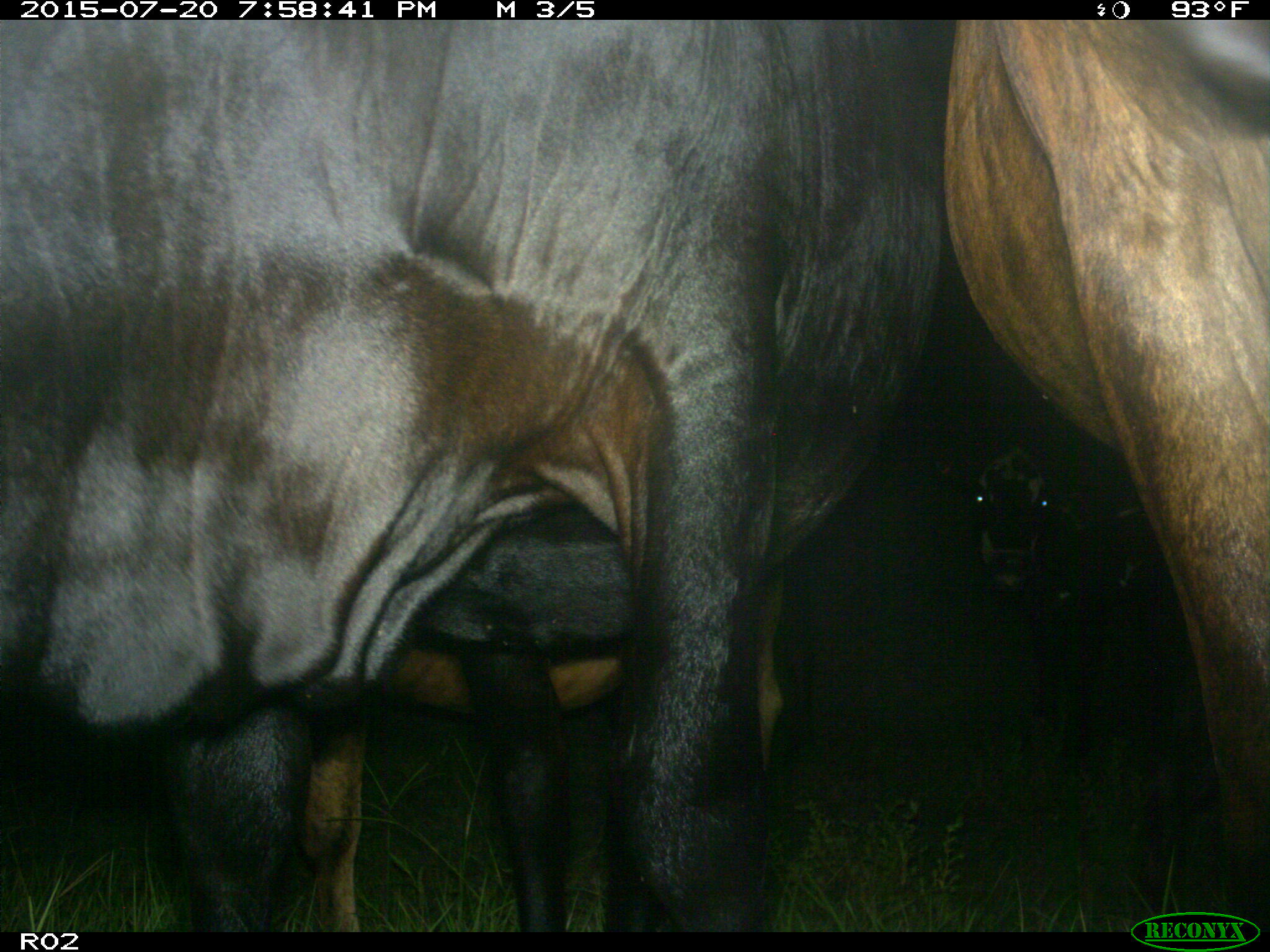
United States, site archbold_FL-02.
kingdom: Animalia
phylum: Chordata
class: Mammalia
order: Artiodactyla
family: Bovidae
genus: Bos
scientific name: Bos taurus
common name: domestic cow